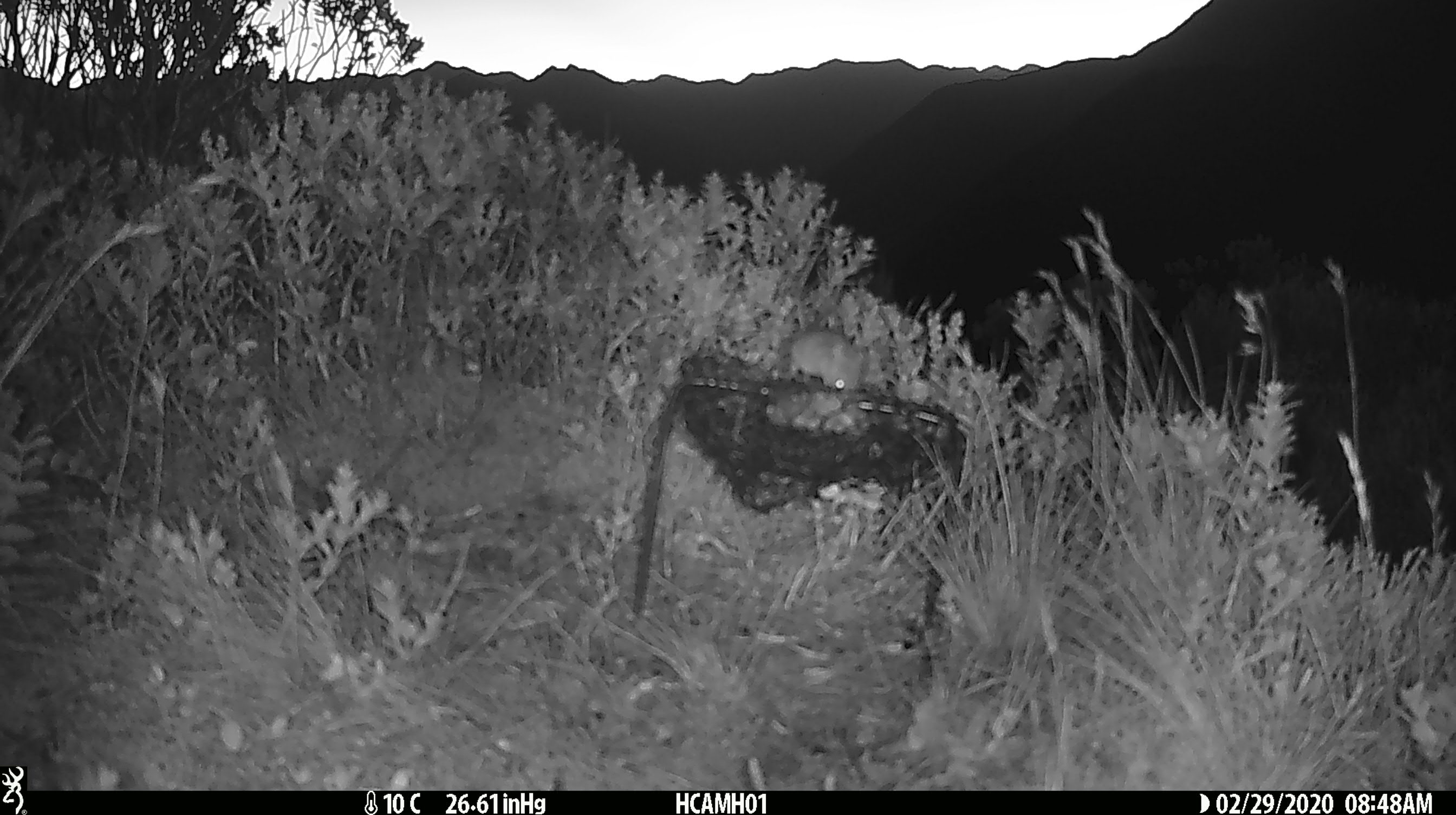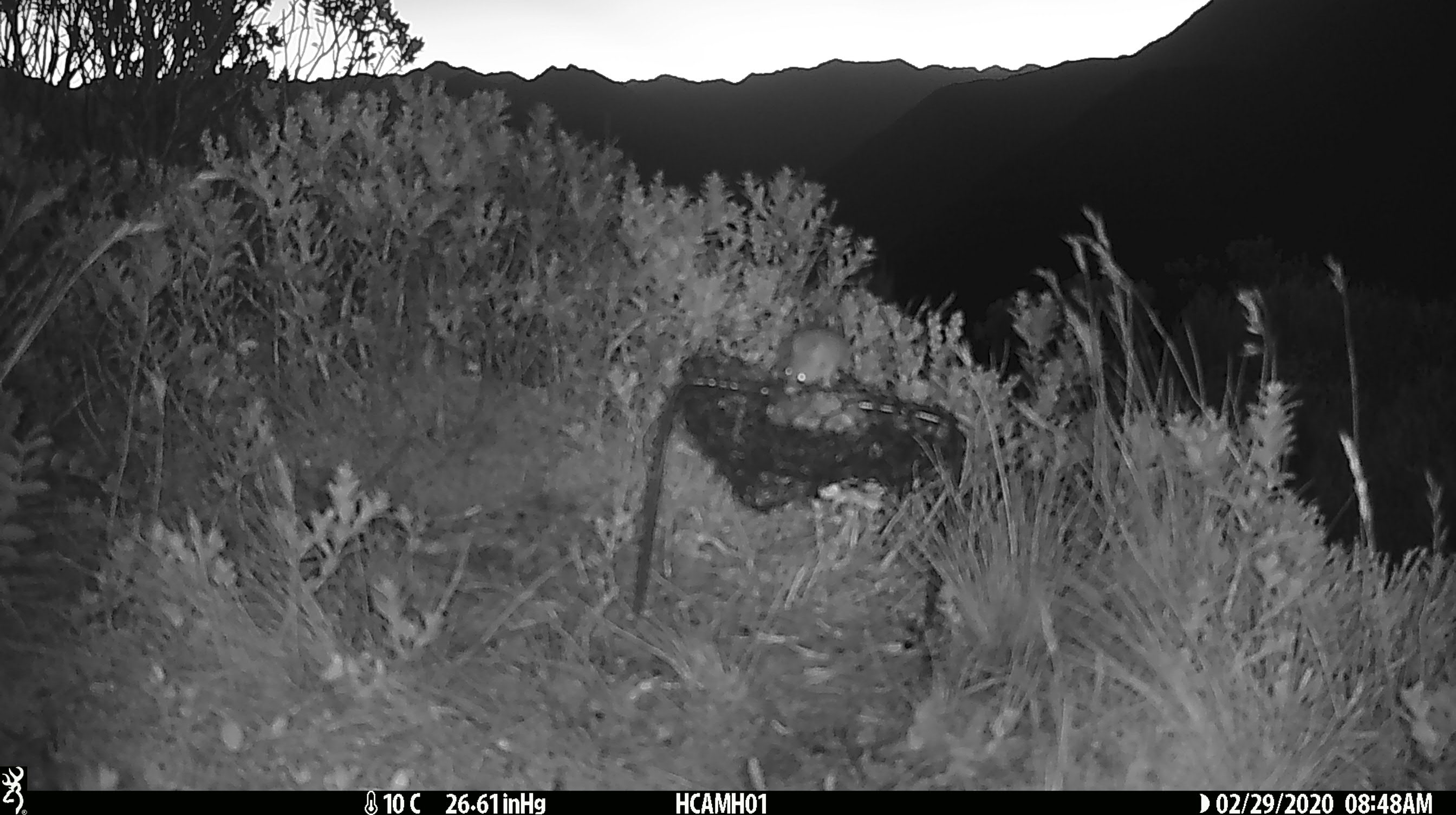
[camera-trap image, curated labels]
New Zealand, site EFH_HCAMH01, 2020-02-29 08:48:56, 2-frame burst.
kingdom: Animalia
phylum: Chordata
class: Mammalia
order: Rodentia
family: Muridae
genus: Mus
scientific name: Mus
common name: mouse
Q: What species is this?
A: Mouse (Mus).